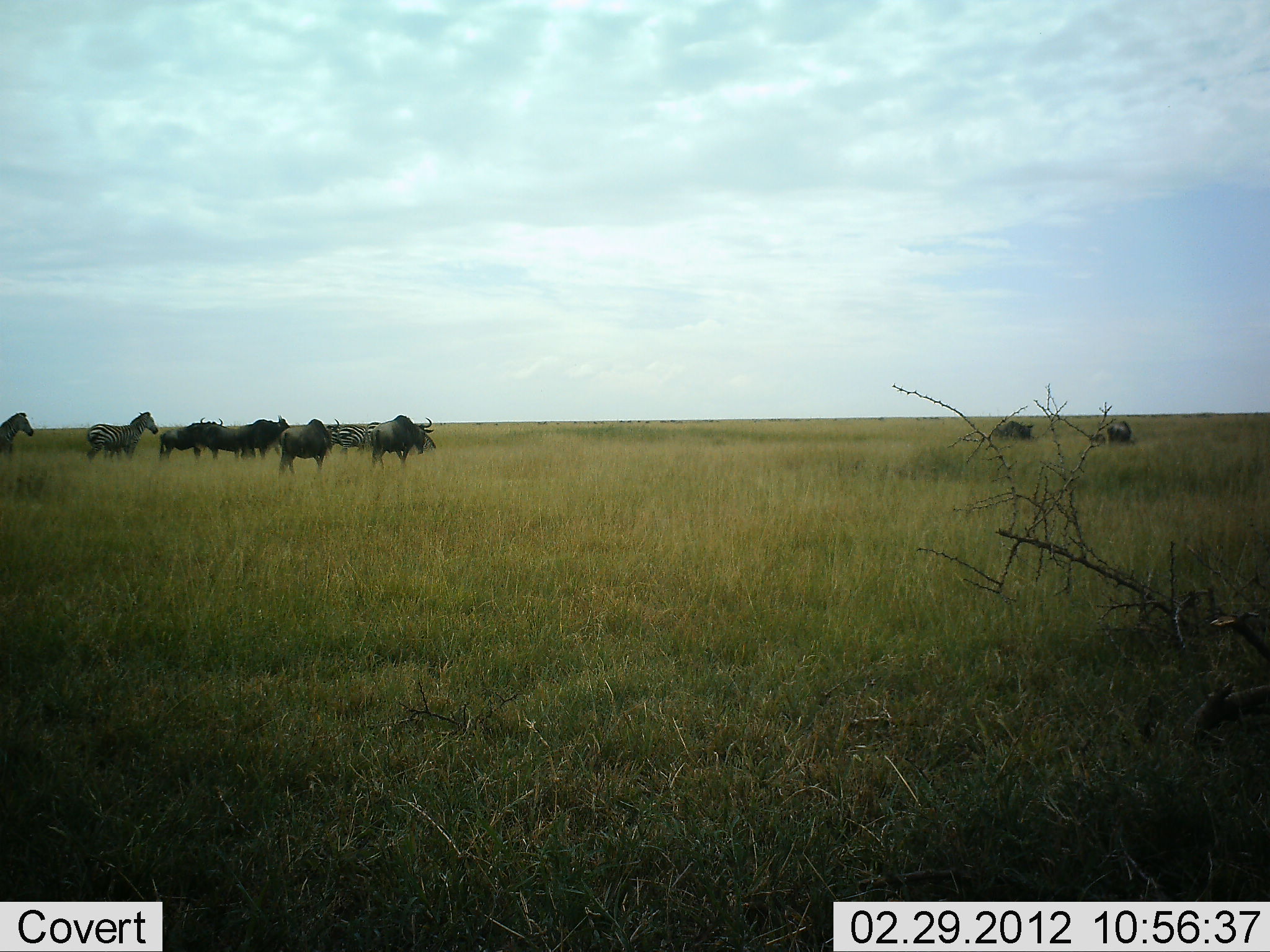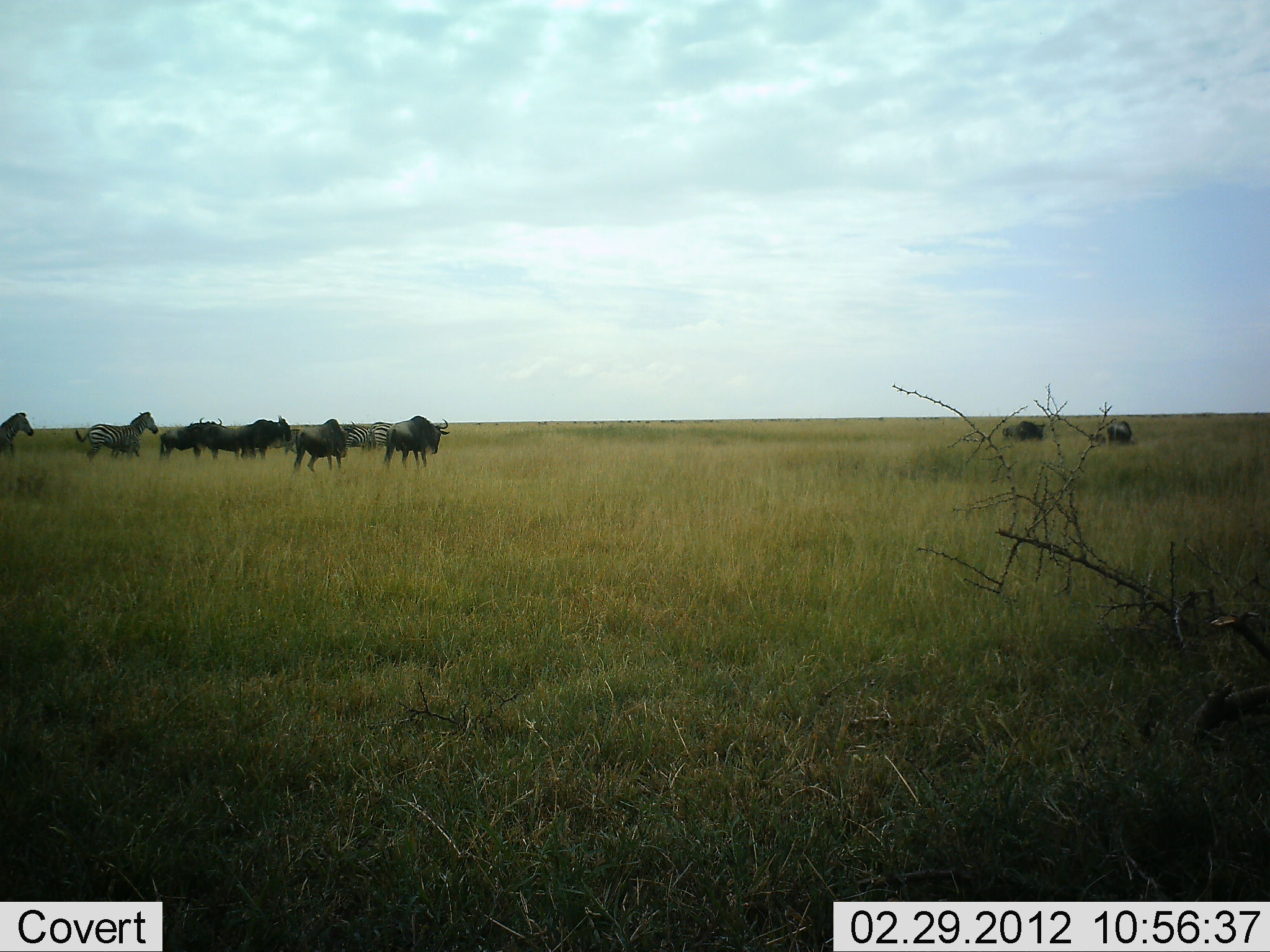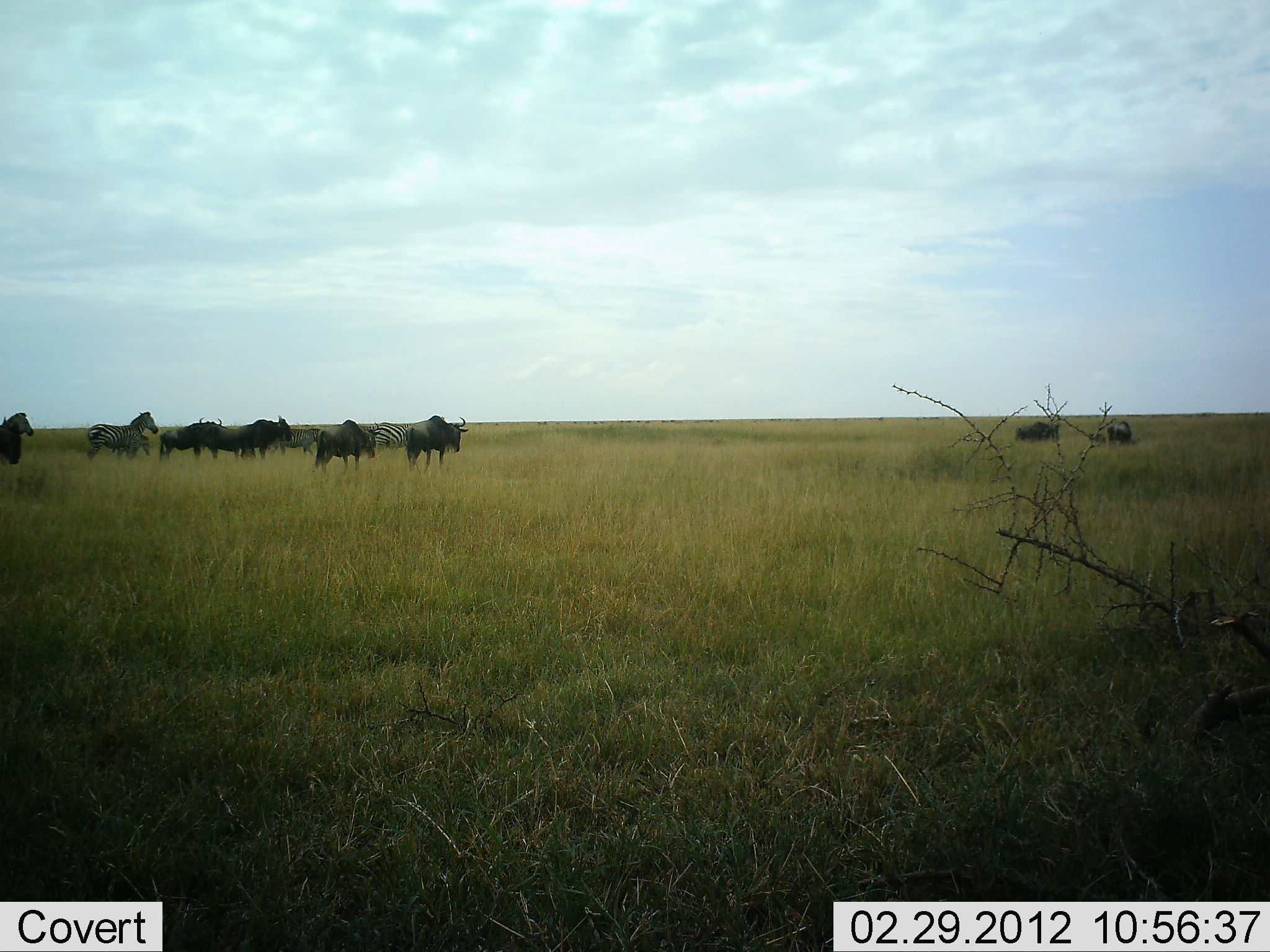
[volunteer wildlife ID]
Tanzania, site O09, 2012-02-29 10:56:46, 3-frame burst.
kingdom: Animalia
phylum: Chordata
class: Mammalia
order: Artiodactyla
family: Bovidae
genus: Connochaetes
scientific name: Connochaetes taurinus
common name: blue wildebeest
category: wildebeest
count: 7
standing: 41%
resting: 0%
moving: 94%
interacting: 0%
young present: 6%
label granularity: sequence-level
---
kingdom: Animalia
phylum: Chordata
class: Mammalia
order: Perissodactyla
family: Equidae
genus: Equus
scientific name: Equus quagga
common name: plains zebra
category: zebra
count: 4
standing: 53%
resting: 0%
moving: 53%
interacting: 0%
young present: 0%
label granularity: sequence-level